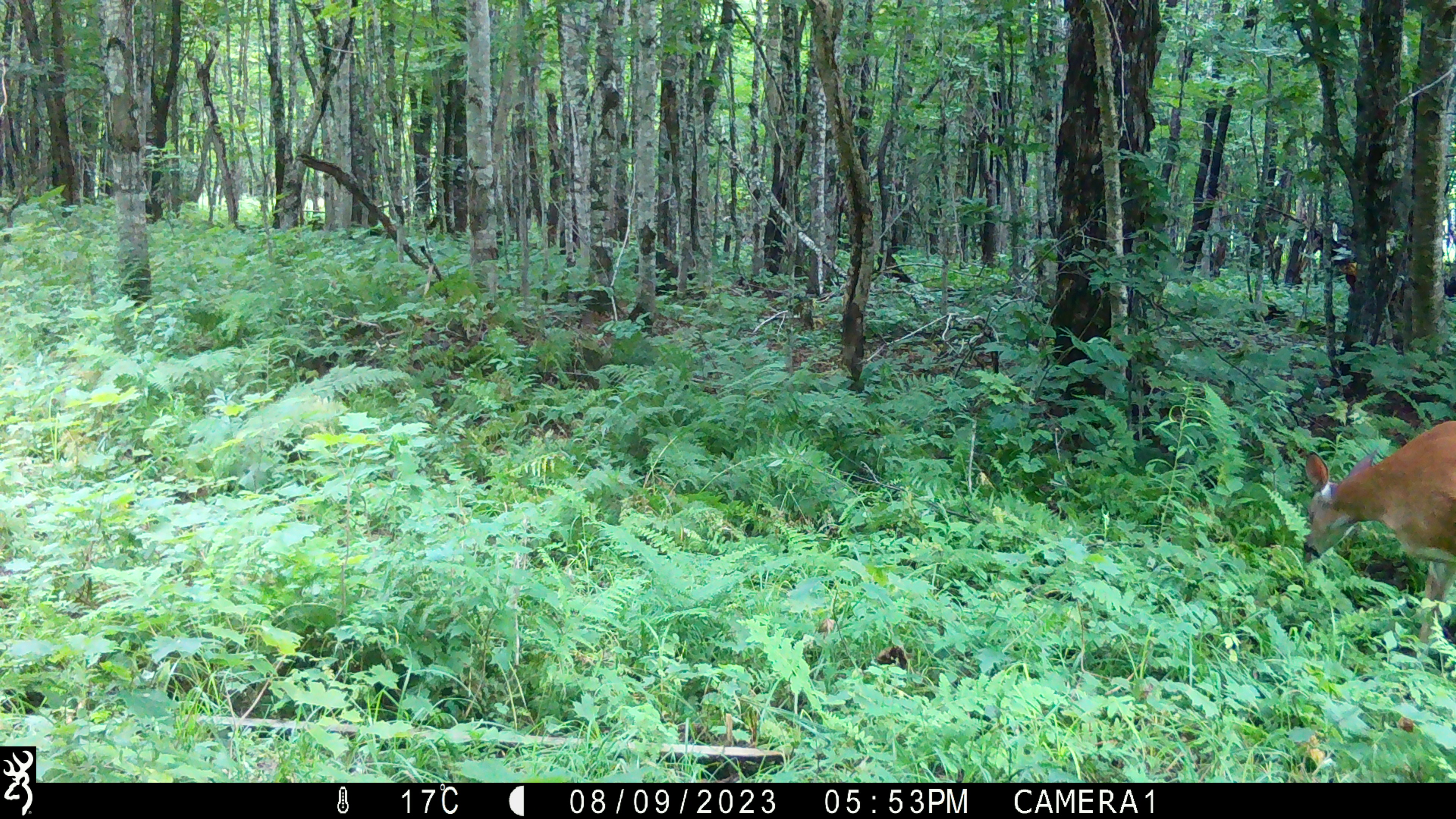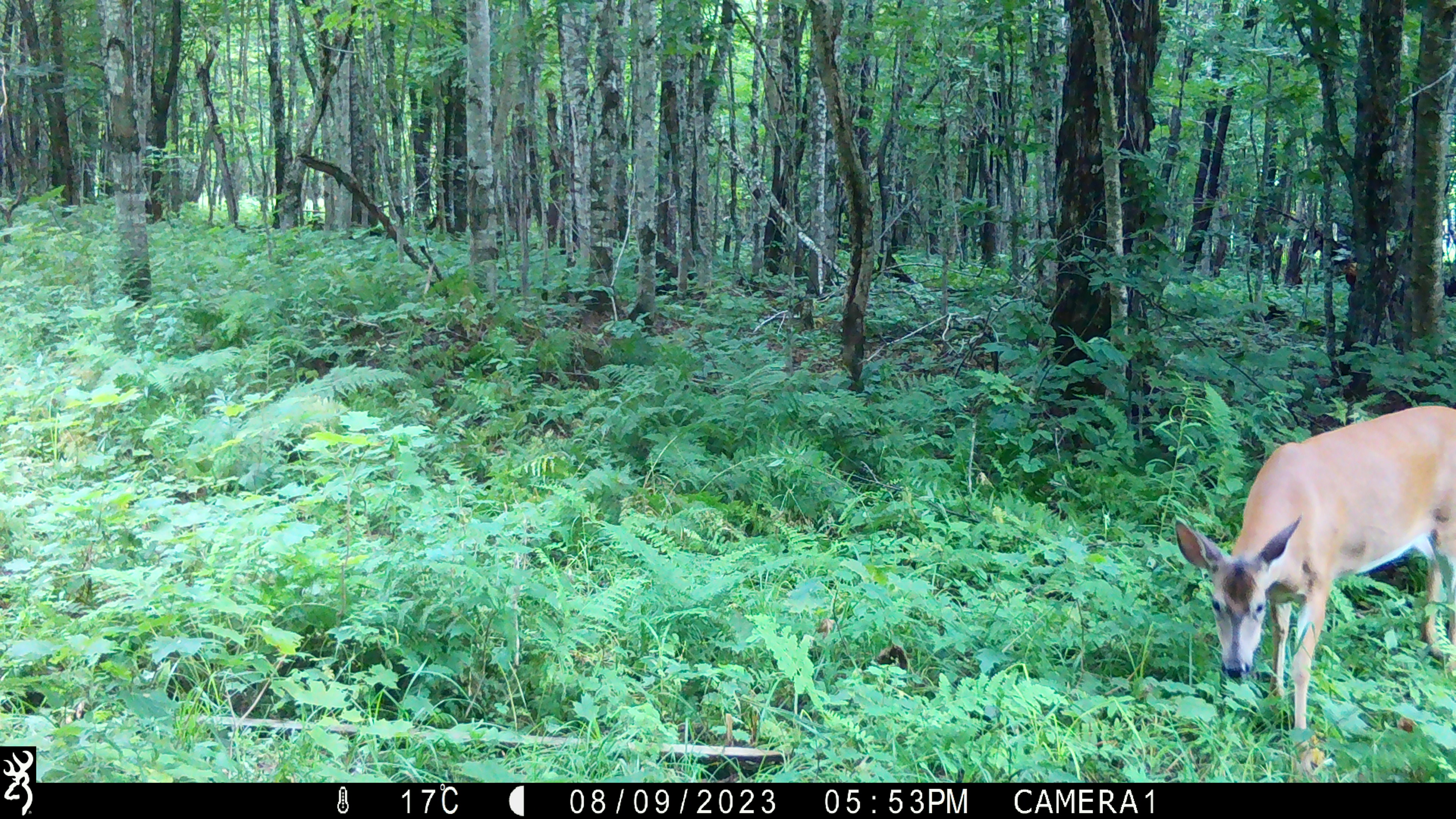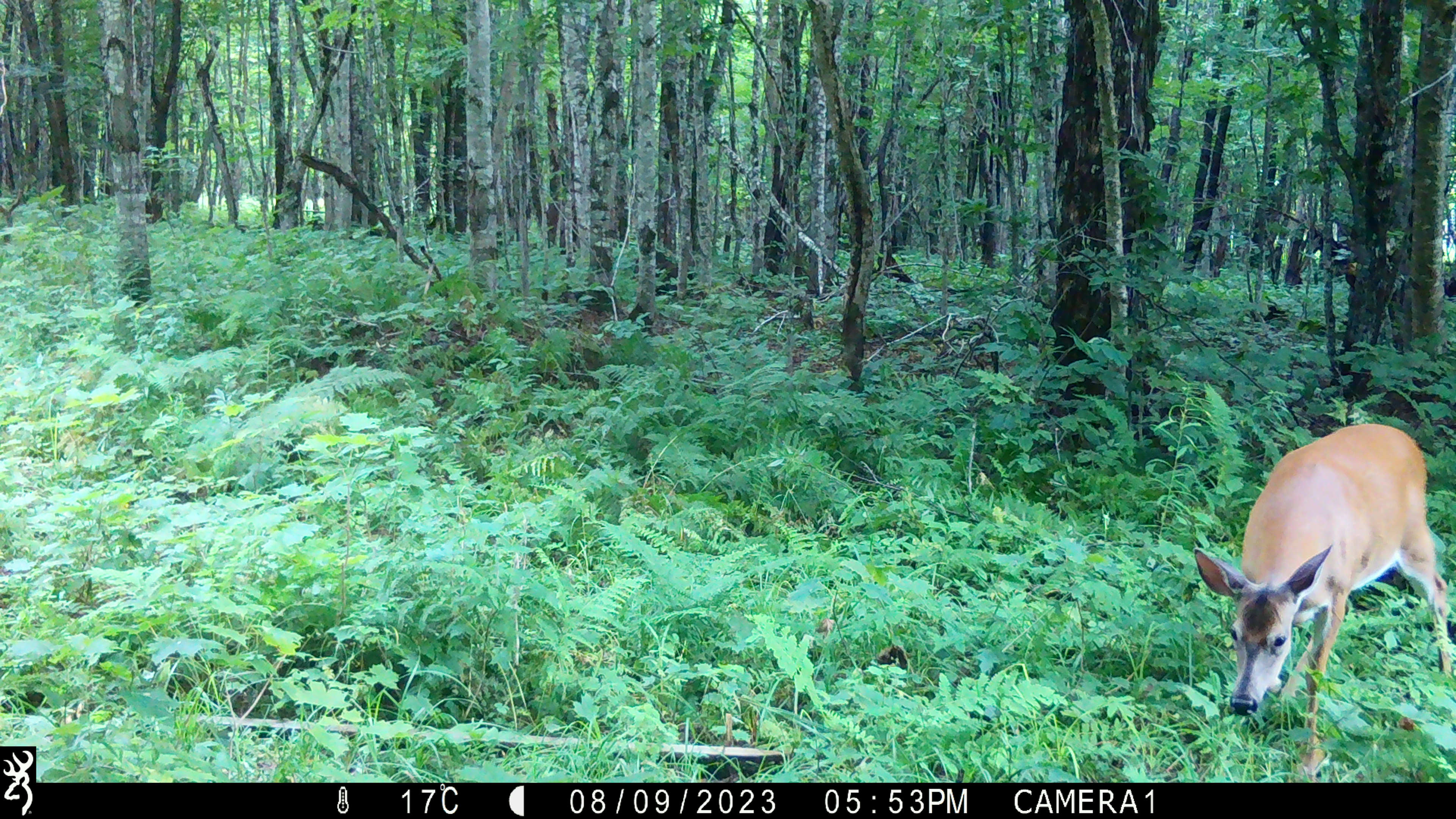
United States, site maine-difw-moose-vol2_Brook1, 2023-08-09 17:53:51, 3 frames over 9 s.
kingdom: Animalia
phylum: Chordata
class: Mammalia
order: Artiodactyla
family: Cervidae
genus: Odocoileus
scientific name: Odocoileus virginianus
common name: white-tailed deer